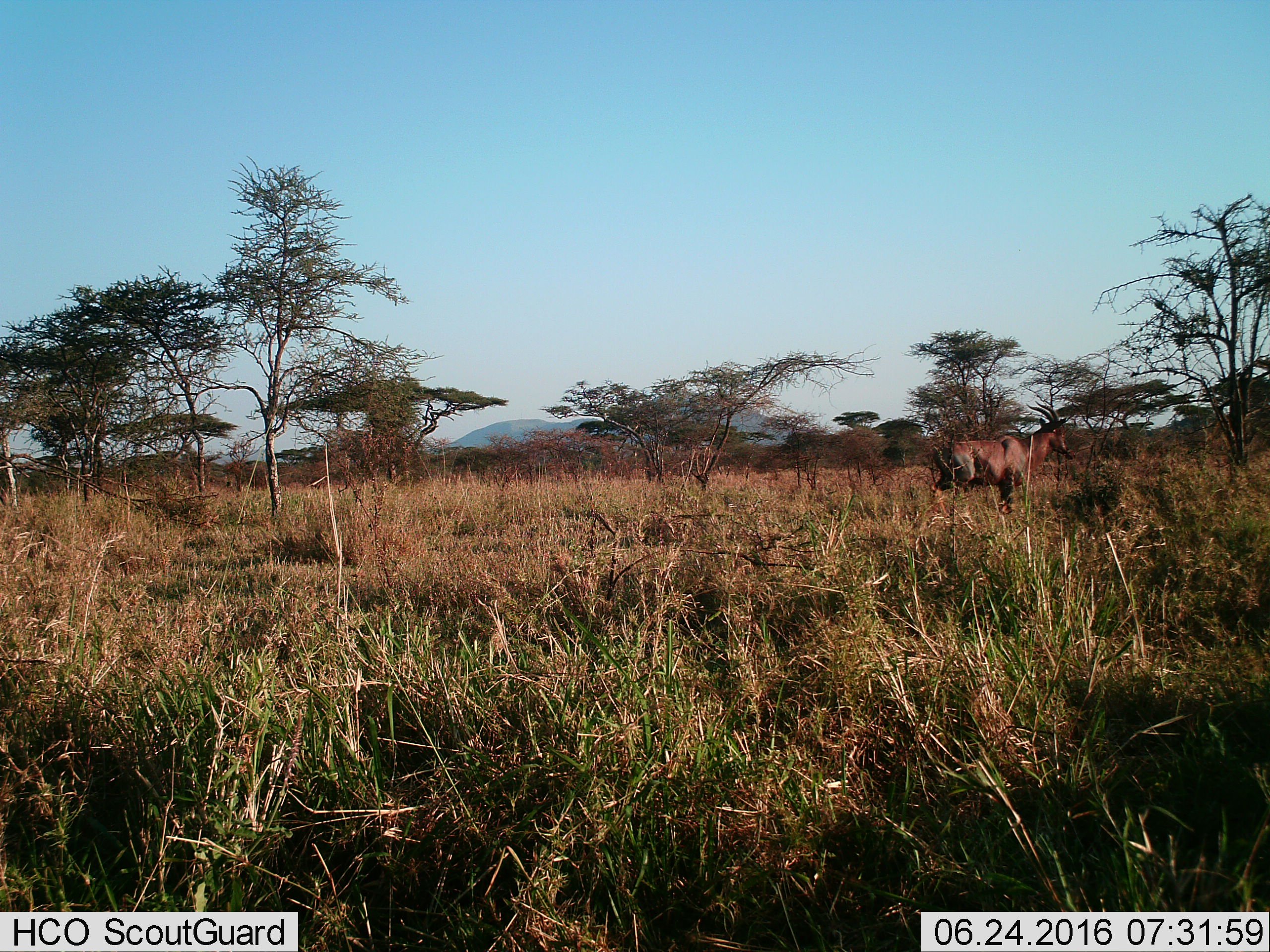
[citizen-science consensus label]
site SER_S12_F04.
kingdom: Animalia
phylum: Chordata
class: Mammalia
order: Artiodactyla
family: Bovidae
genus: Damaliscus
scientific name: Damaliscus lunatus jimela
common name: topi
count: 1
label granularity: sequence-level